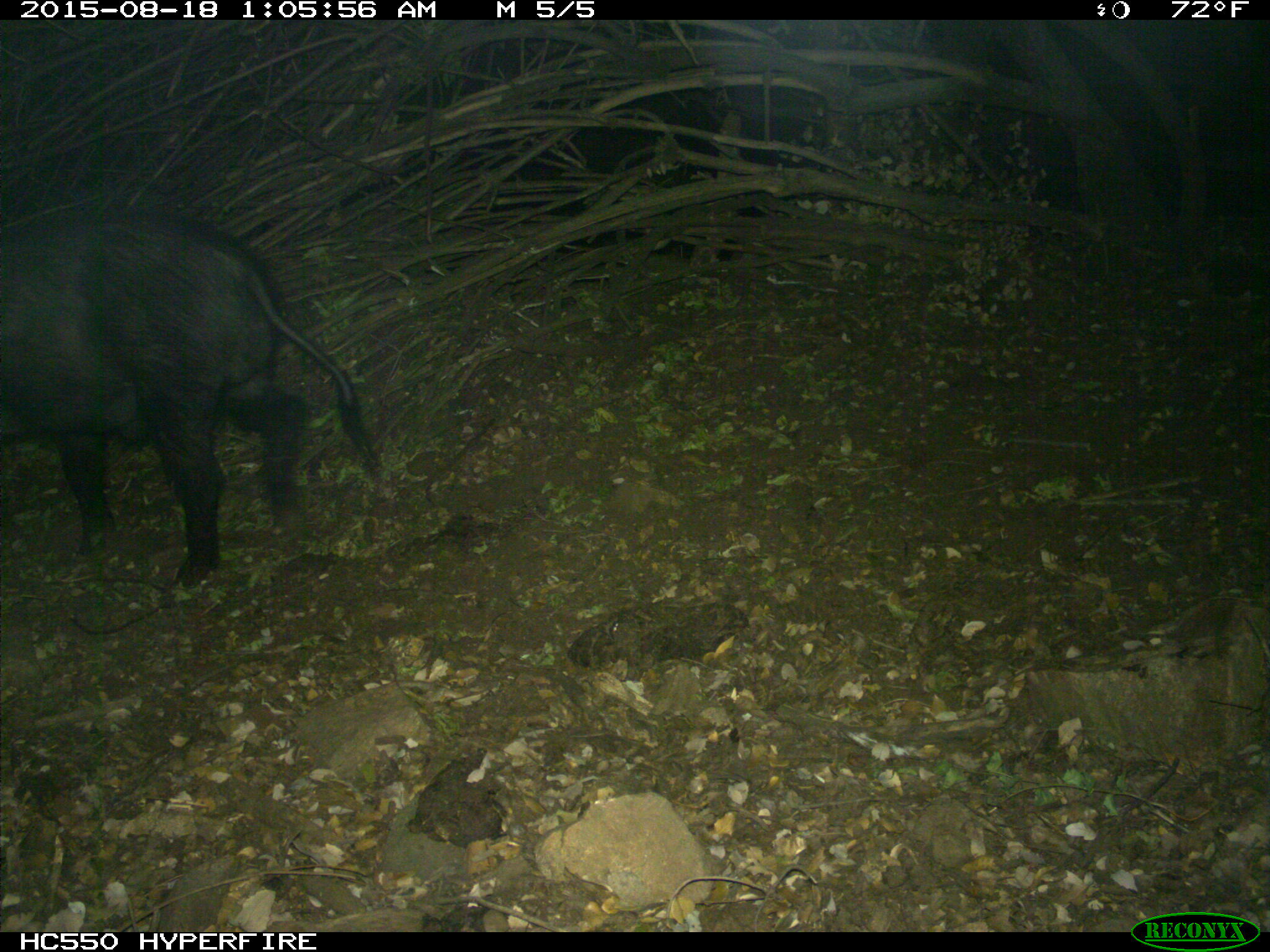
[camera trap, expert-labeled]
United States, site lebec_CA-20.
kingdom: Animalia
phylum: Chordata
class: Mammalia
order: Artiodactyla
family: Suidae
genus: Sus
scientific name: Sus scrofa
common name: wild boar